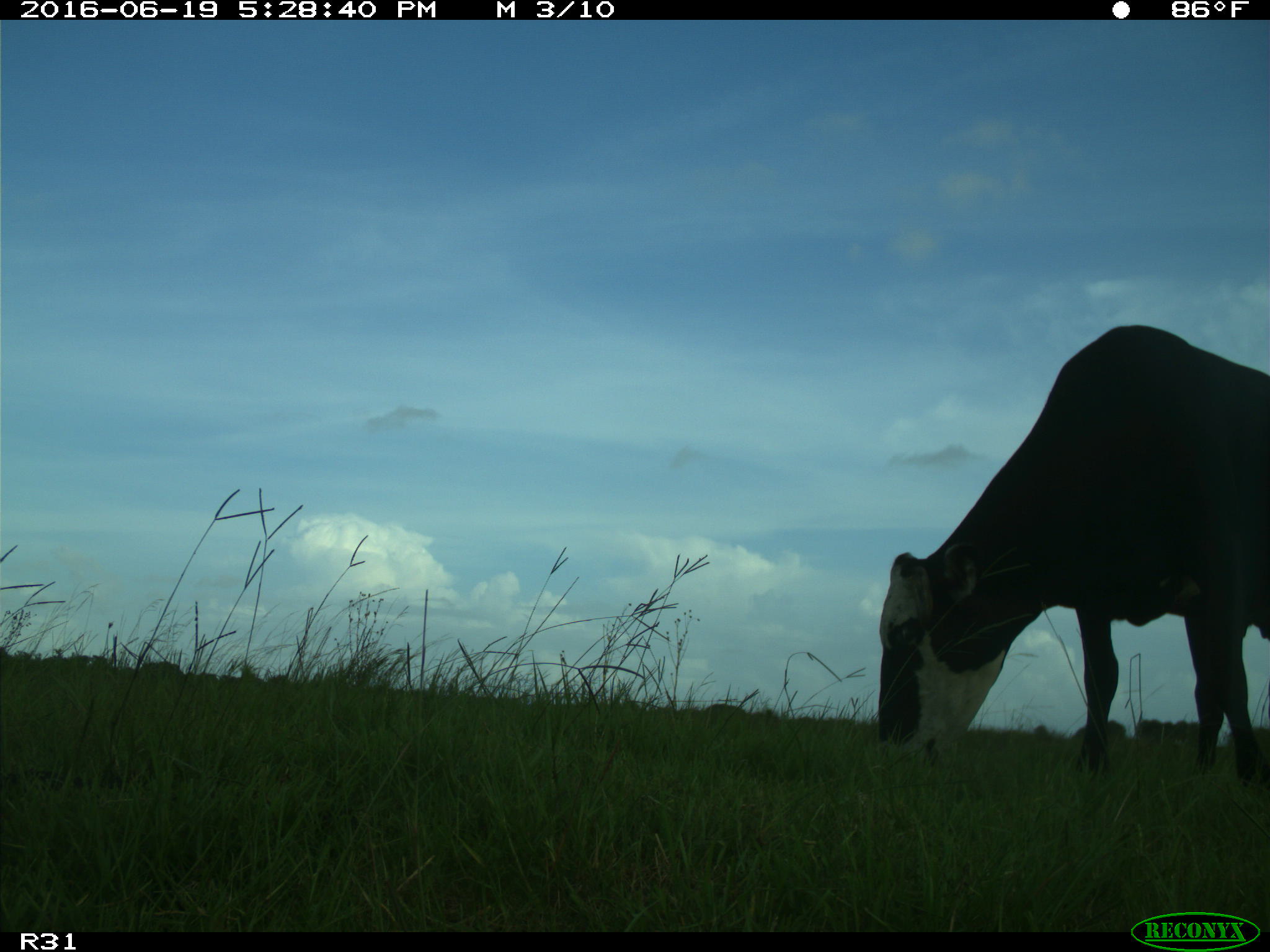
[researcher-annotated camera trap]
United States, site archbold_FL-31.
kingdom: Animalia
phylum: Chordata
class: Mammalia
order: Artiodactyla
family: Bovidae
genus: Bos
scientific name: Bos taurus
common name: domestic cow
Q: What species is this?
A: Bos taurus (domestic cow).